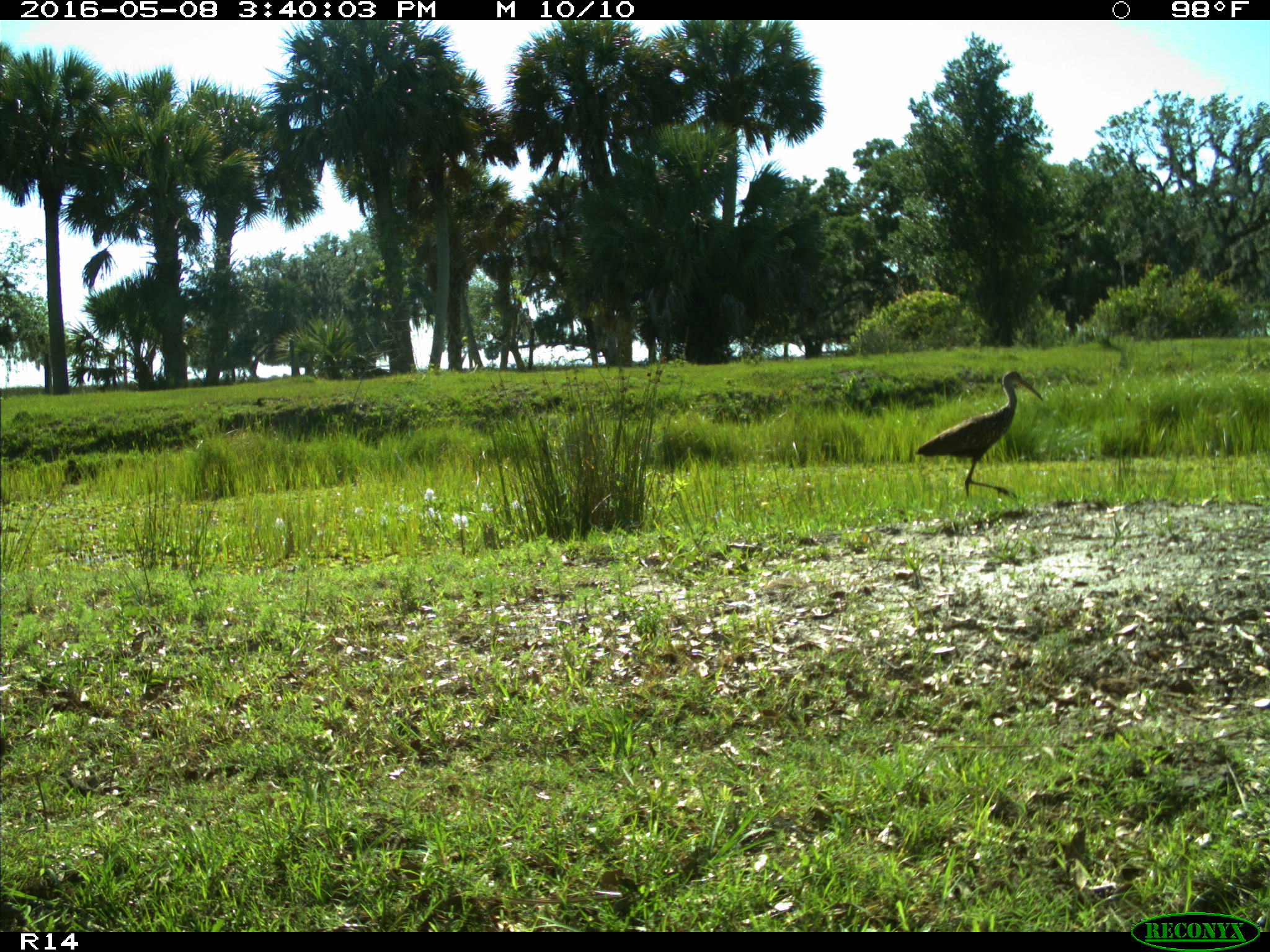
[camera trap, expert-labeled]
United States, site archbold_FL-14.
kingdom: Animalia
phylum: Chordata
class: Aves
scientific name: Aves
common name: birds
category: unidentified bird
Unidentified bird (birds) (Aves).